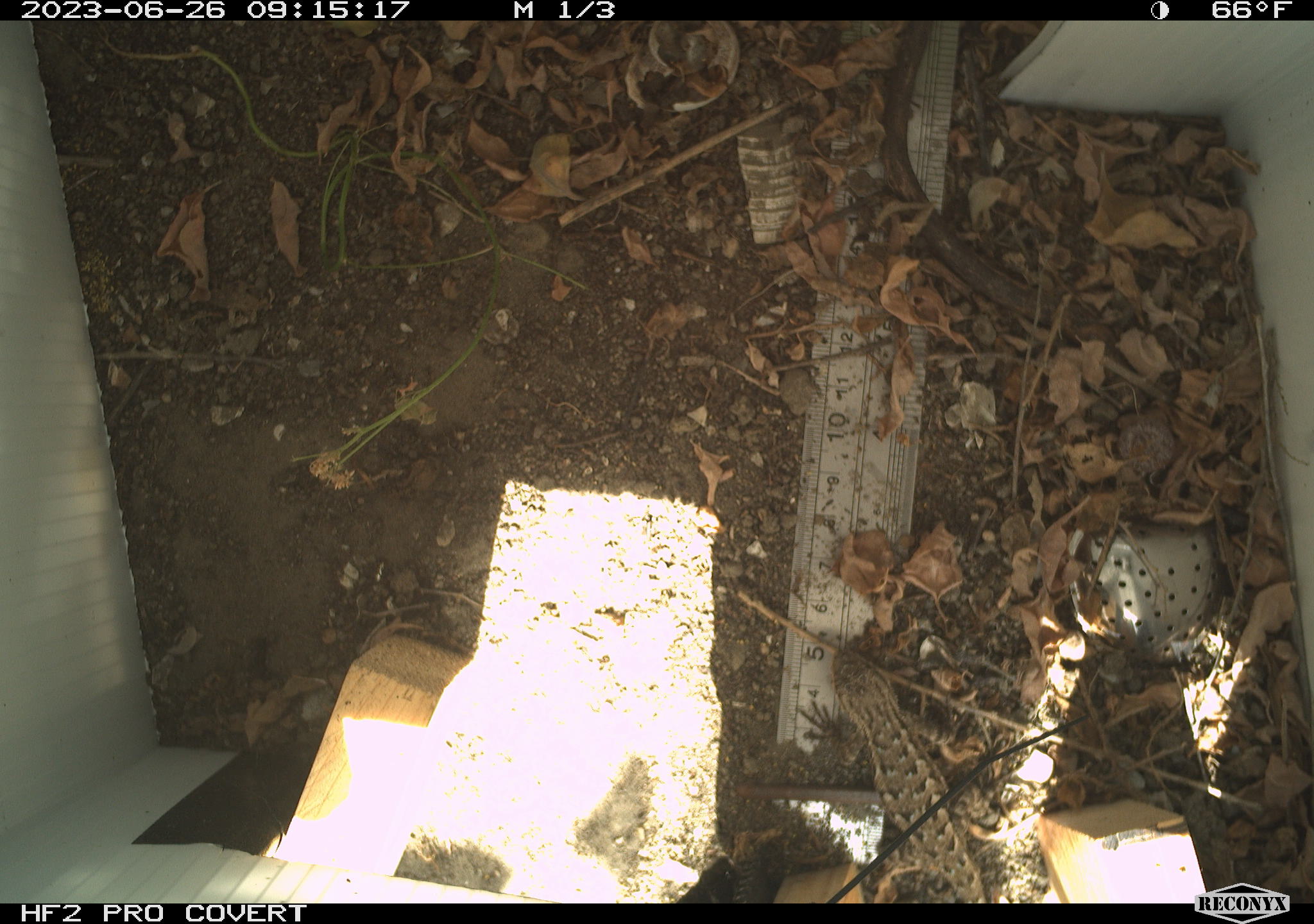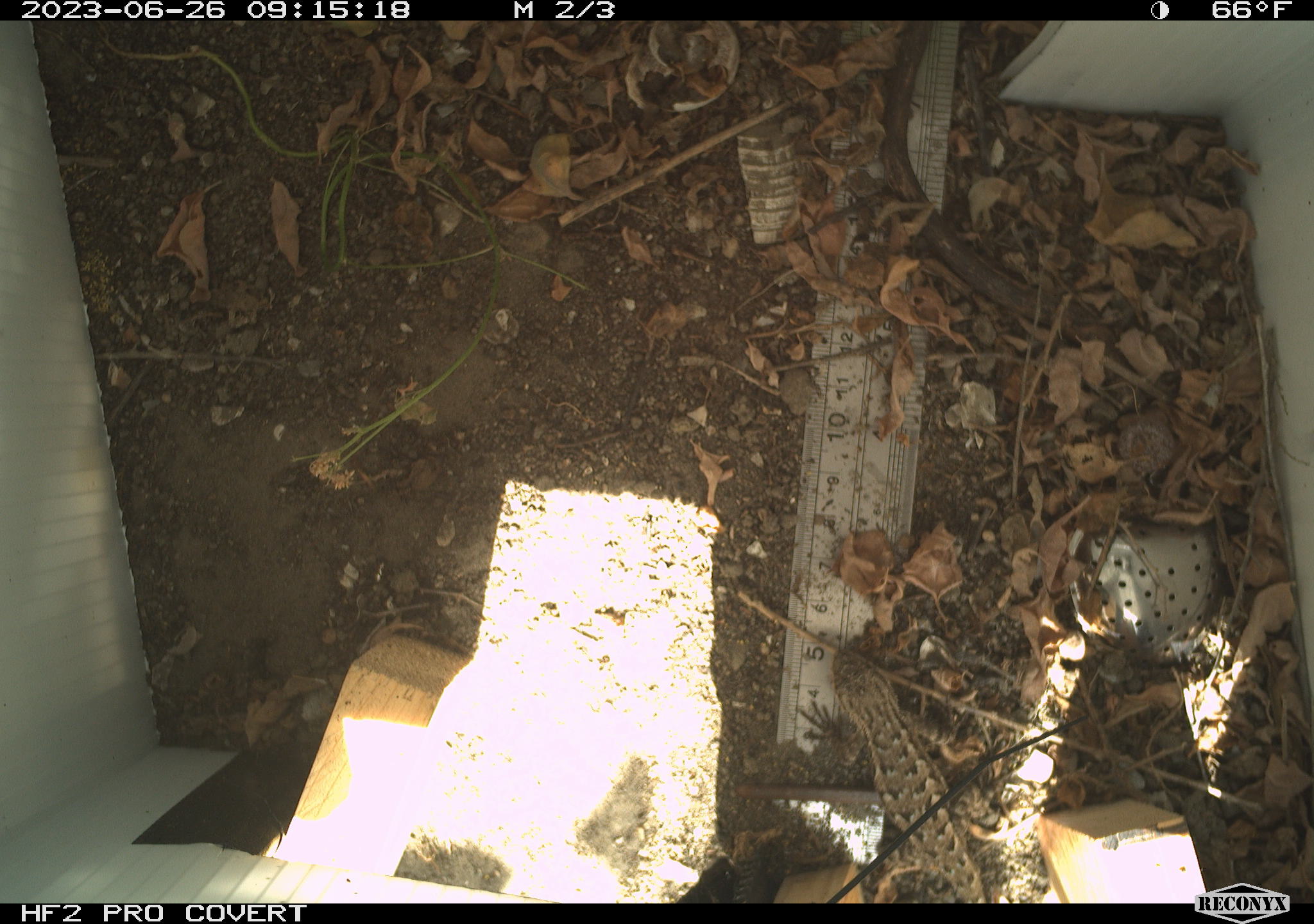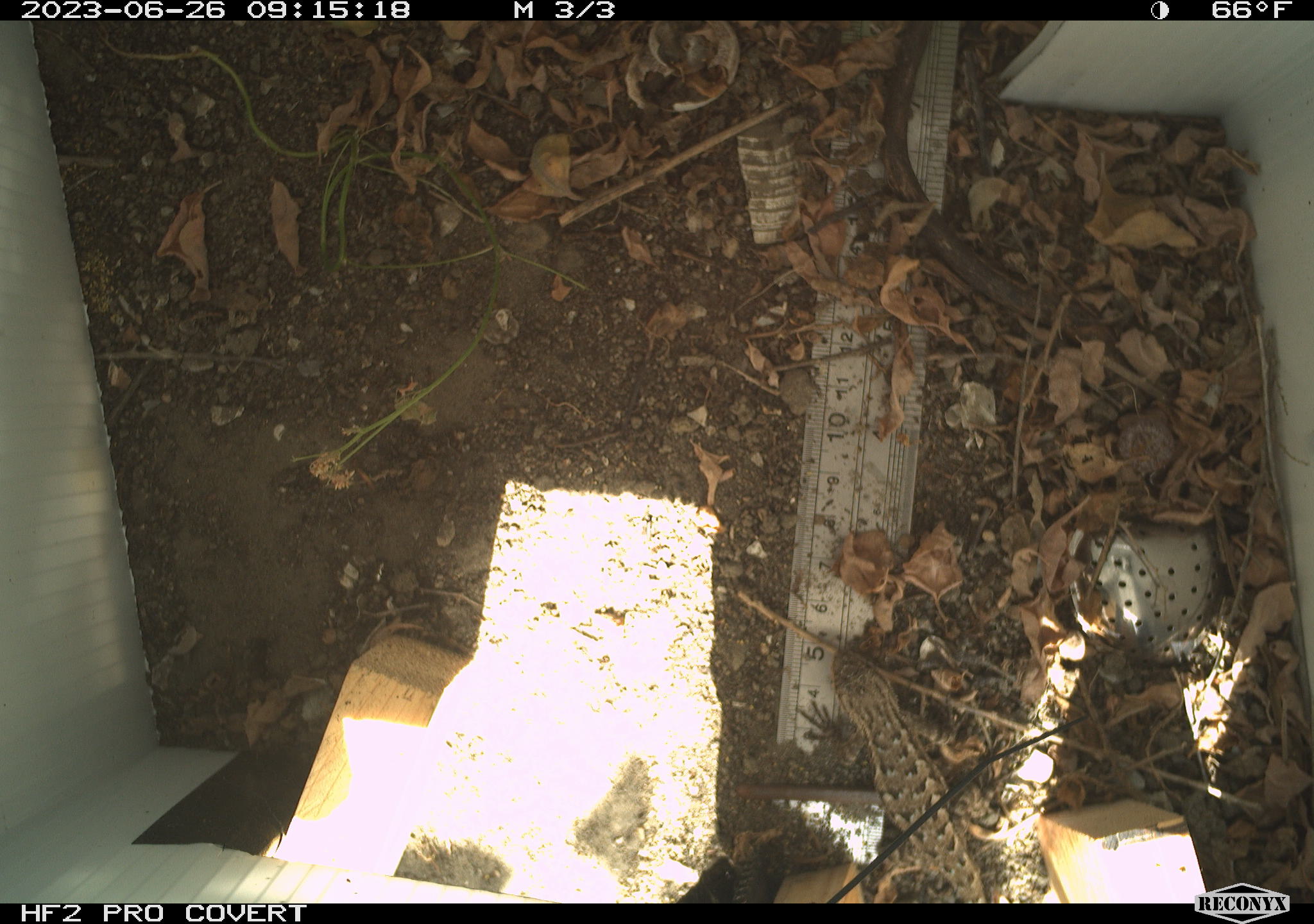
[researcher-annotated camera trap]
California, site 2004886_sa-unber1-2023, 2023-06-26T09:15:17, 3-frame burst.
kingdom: Animalia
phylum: Chordata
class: Reptilia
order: Squamata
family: Phrynosomatidae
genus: Sceloporus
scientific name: Sceloporus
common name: spiny lizards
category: sceloporus species